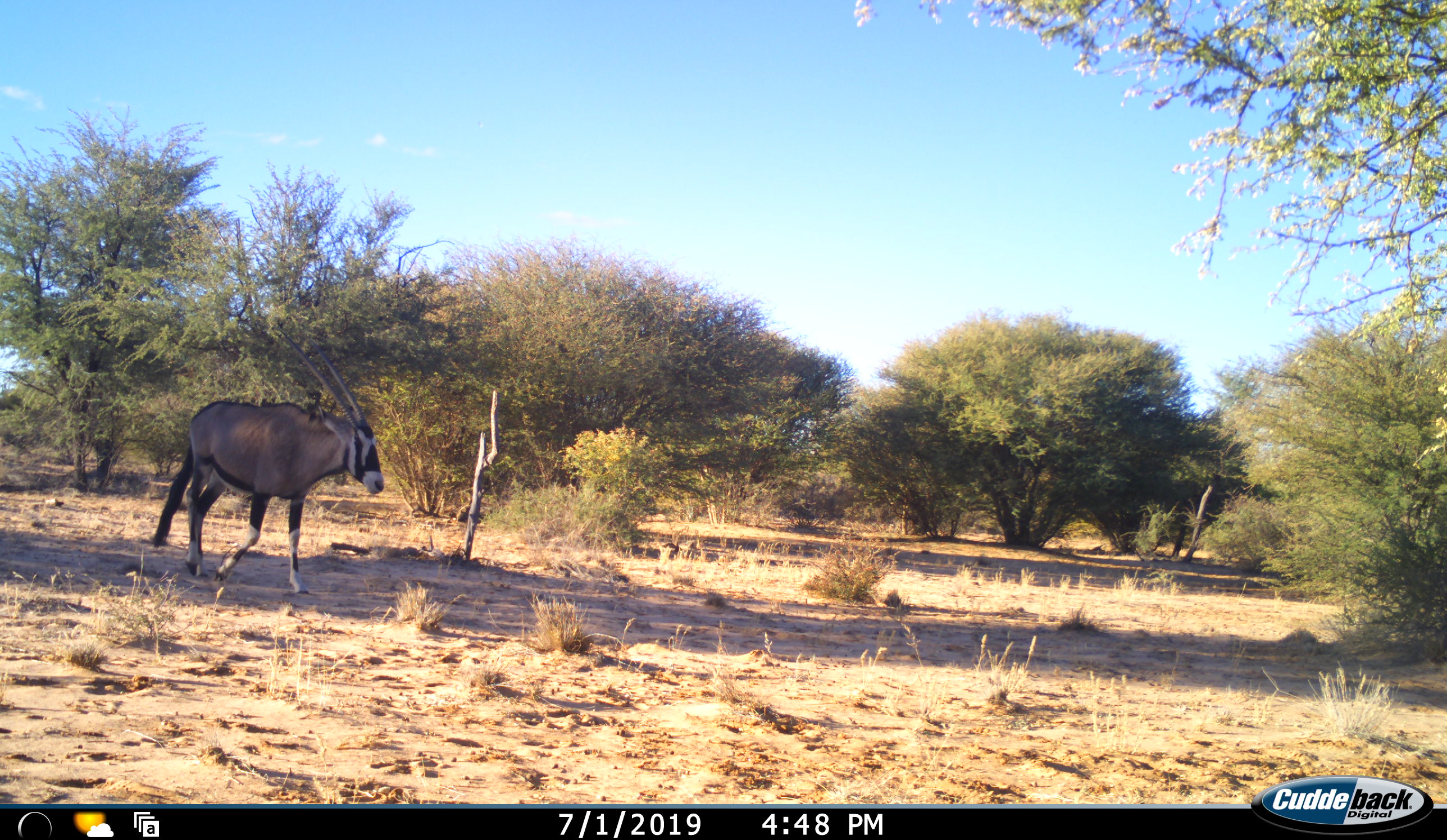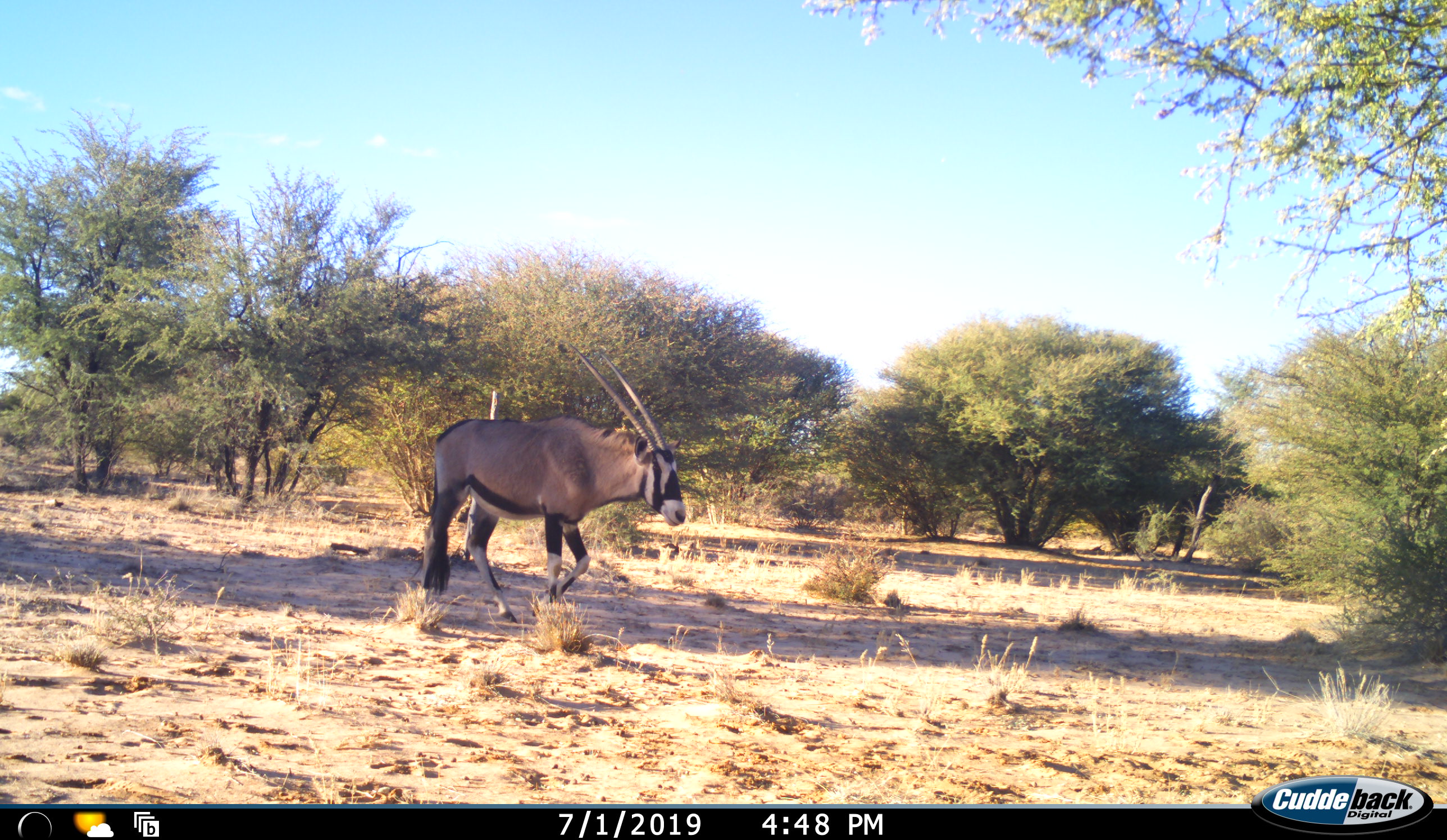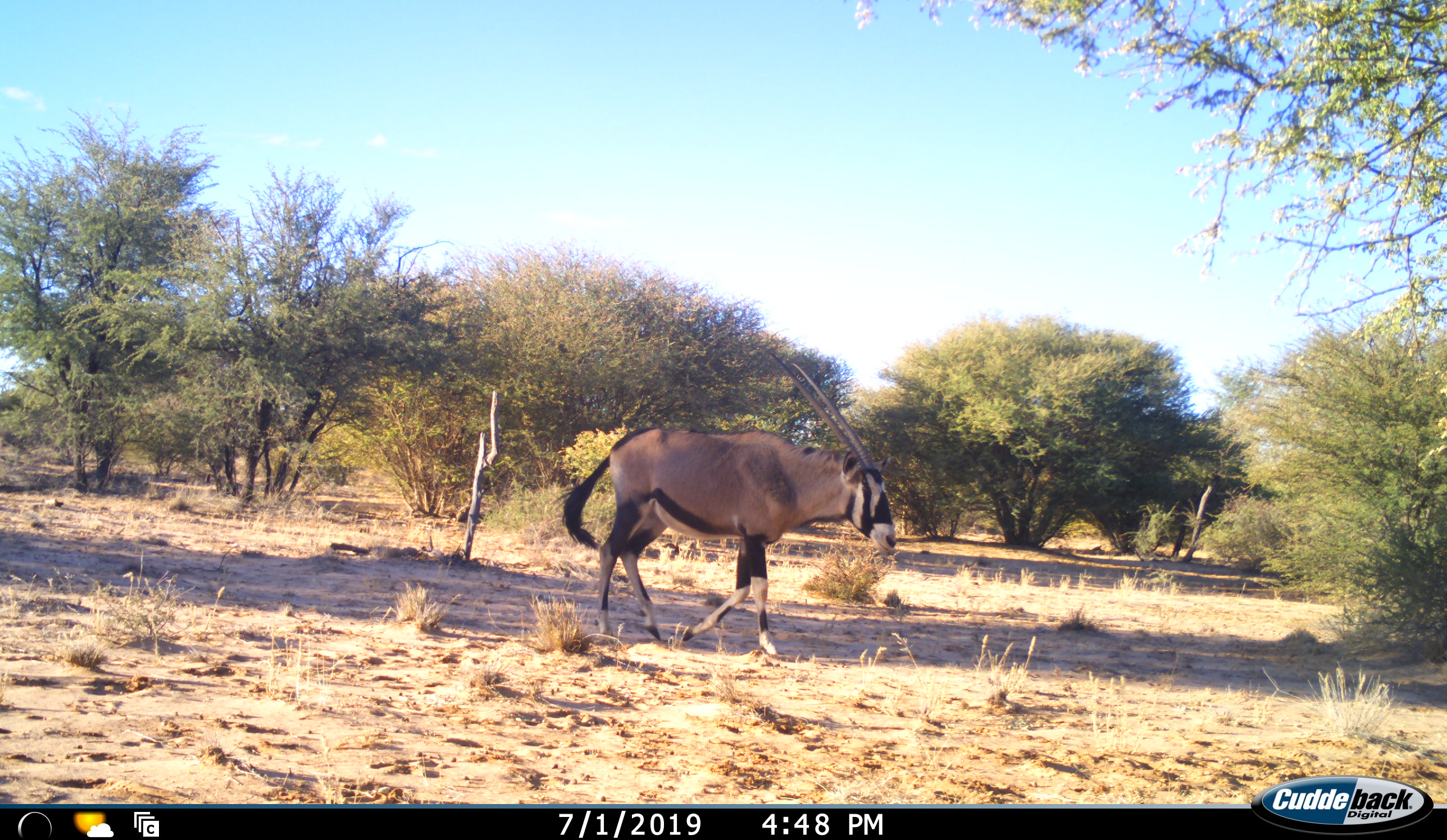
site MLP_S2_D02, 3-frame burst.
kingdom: Animalia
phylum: Chordata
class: Mammalia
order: Artiodactyla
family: Bovidae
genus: Oryx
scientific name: Oryx gazella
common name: gemsbok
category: oryx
Oryx (gemsbok) (Oryx gazella), count 1. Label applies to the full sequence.